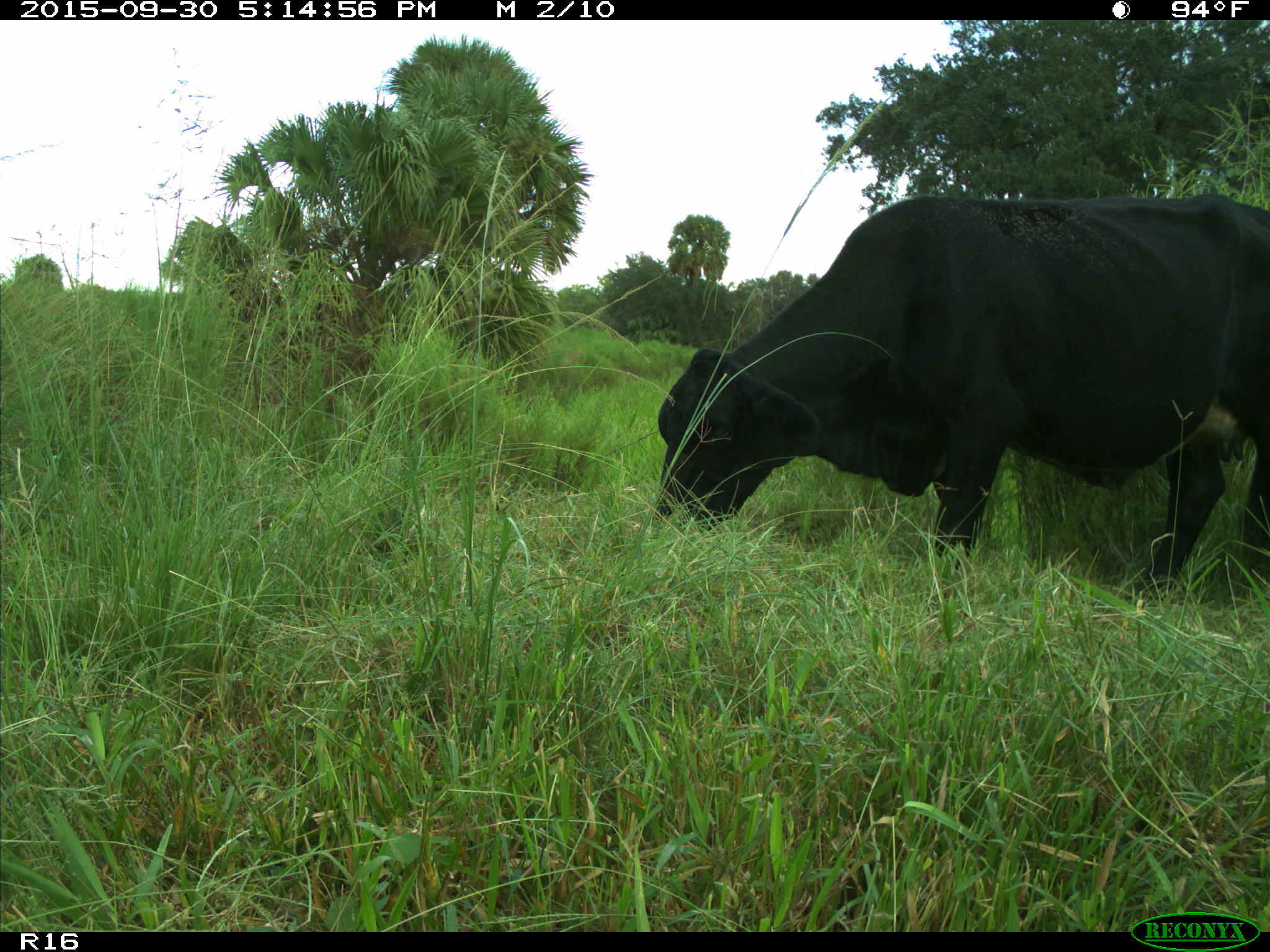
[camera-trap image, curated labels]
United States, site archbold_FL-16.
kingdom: Animalia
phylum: Chordata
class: Mammalia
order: Artiodactyla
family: Bovidae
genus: Bos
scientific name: Bos taurus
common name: domestic cow